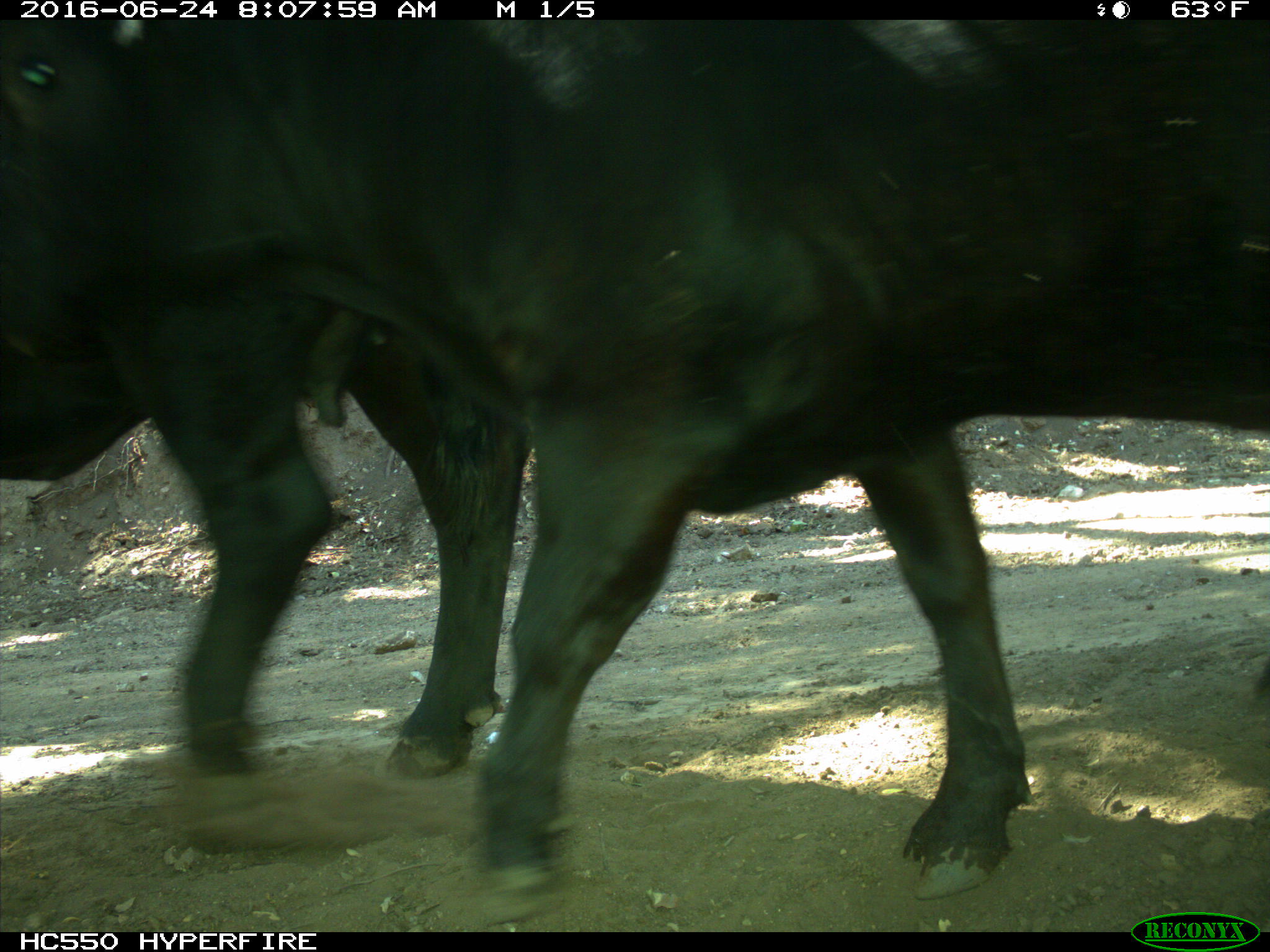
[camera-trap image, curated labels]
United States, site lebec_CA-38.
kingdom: Animalia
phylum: Chordata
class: Mammalia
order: Artiodactyla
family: Bovidae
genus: Bos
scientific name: Bos taurus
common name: domestic cow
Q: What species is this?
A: Bos taurus (domestic cow).